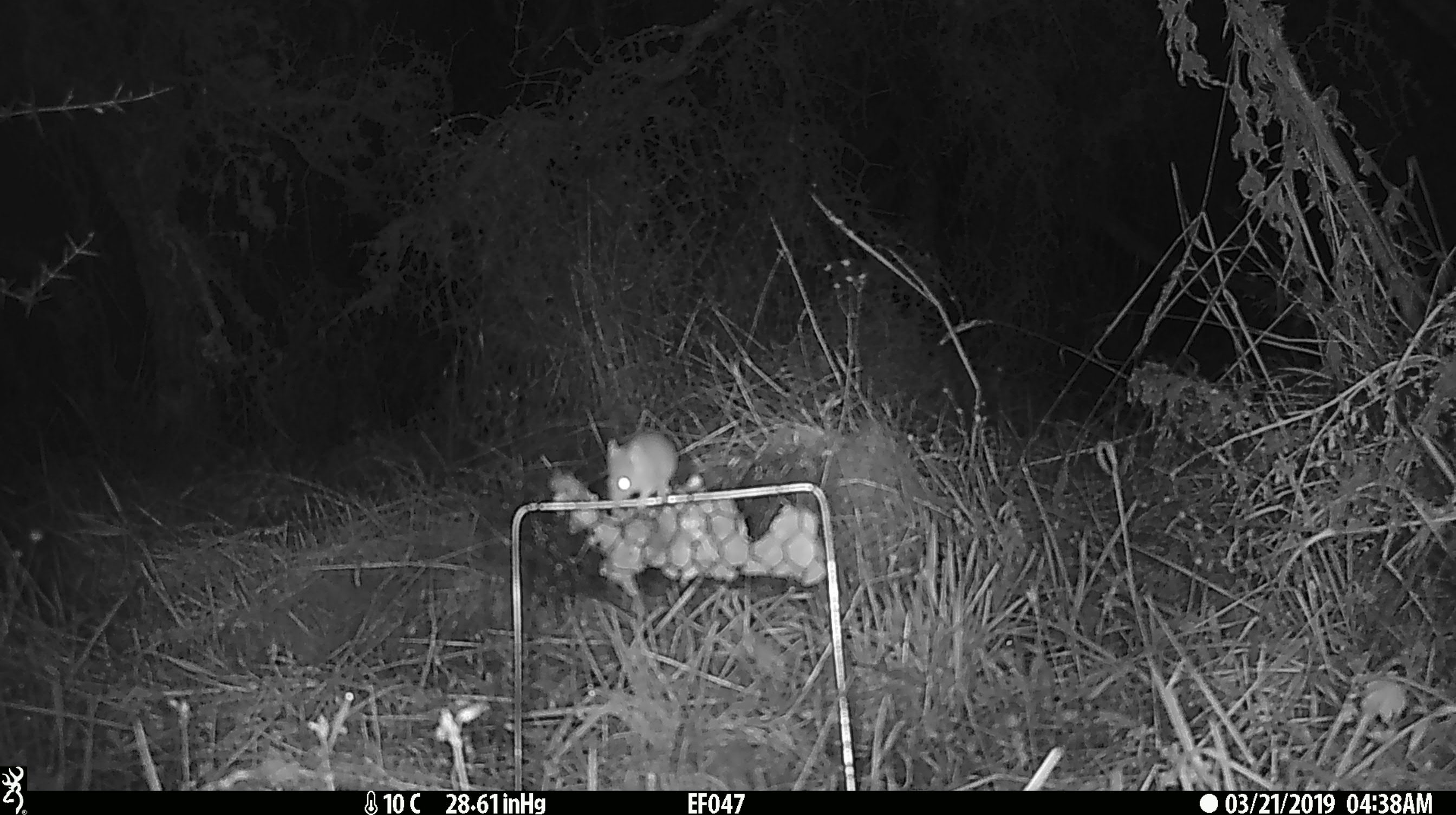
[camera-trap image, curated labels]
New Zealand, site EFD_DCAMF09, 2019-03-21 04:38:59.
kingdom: Animalia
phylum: Chordata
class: Mammalia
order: Rodentia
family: Muridae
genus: Mus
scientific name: Mus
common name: mouse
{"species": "mouse (Mus)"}